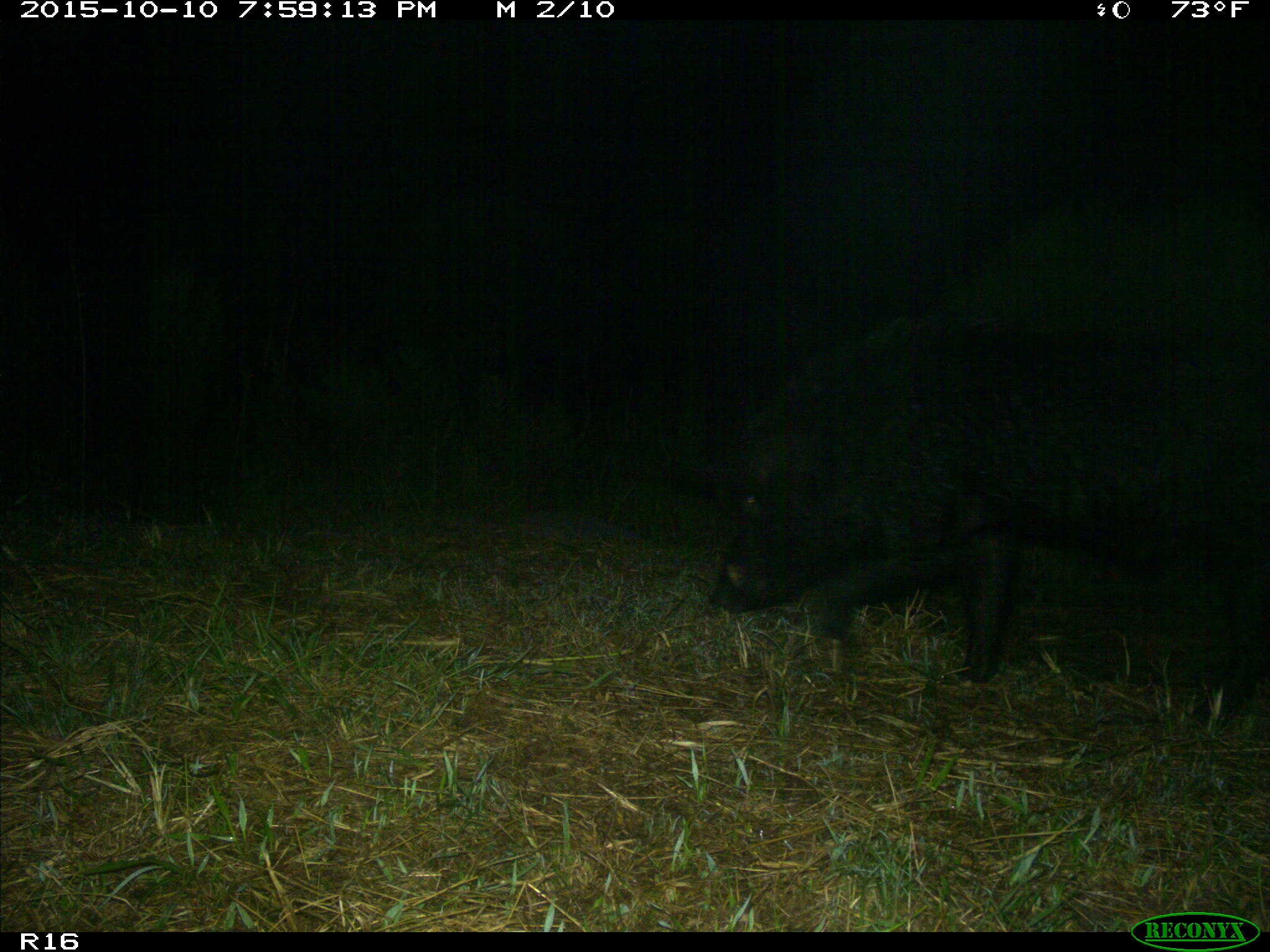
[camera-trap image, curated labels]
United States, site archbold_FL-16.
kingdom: Animalia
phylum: Chordata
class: Mammalia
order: Artiodactyla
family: Suidae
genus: Sus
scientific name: Sus scrofa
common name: wild boar